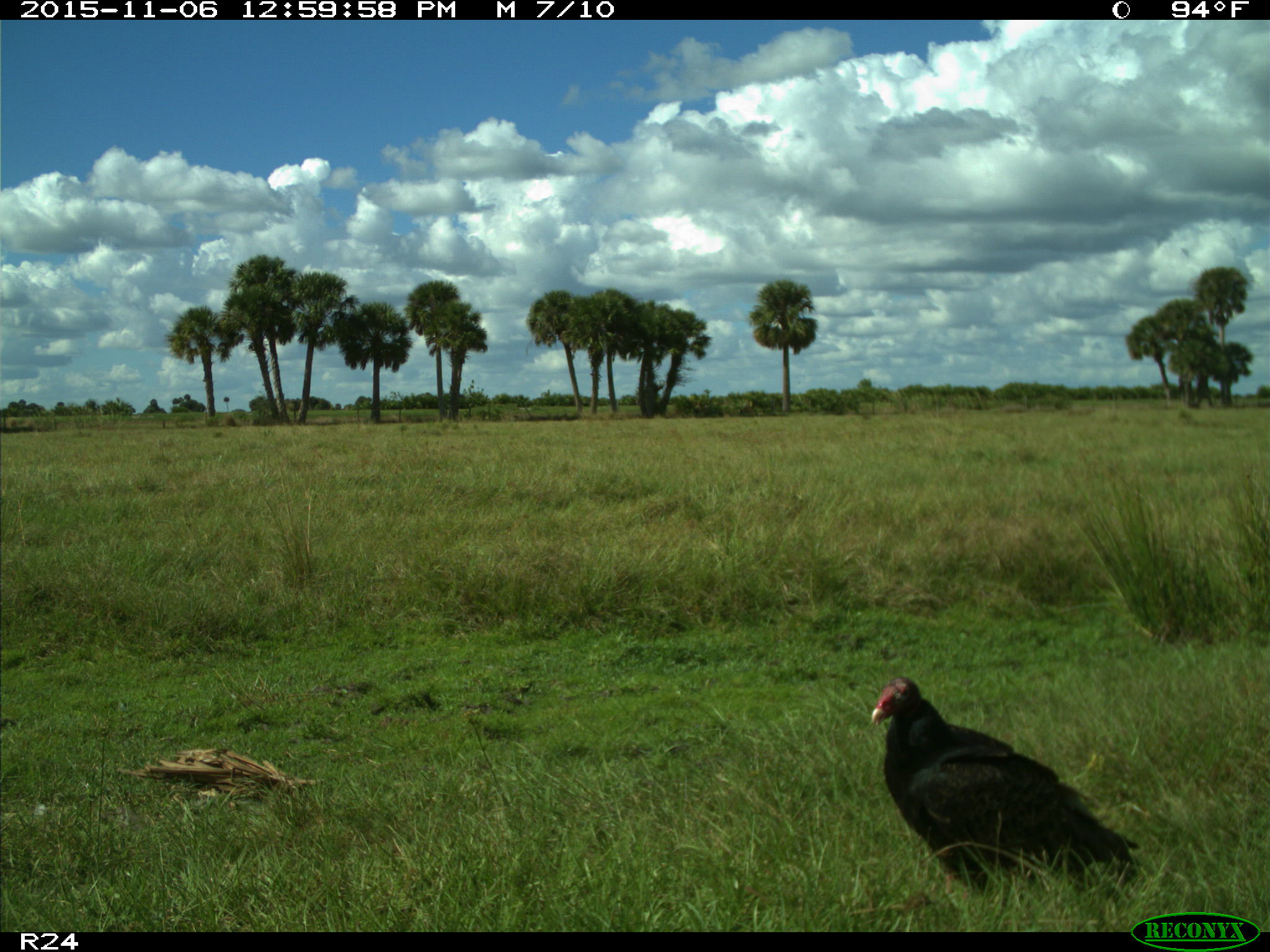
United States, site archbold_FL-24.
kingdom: Animalia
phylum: Chordata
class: Aves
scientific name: Aves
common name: birds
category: unidentified bird